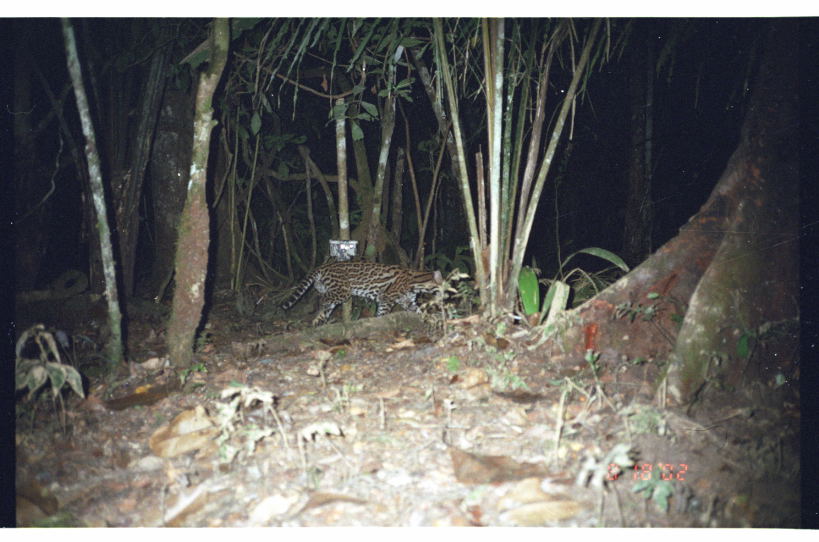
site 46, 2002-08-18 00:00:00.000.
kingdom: Animalia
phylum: Chordata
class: Mammalia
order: Carnivora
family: Felidae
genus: Leopardus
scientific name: Leopardus pardalis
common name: ocelot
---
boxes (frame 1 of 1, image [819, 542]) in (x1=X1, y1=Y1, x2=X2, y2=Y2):
leopardus pardalis: (x1=277, y1=258, x2=451, y2=330)